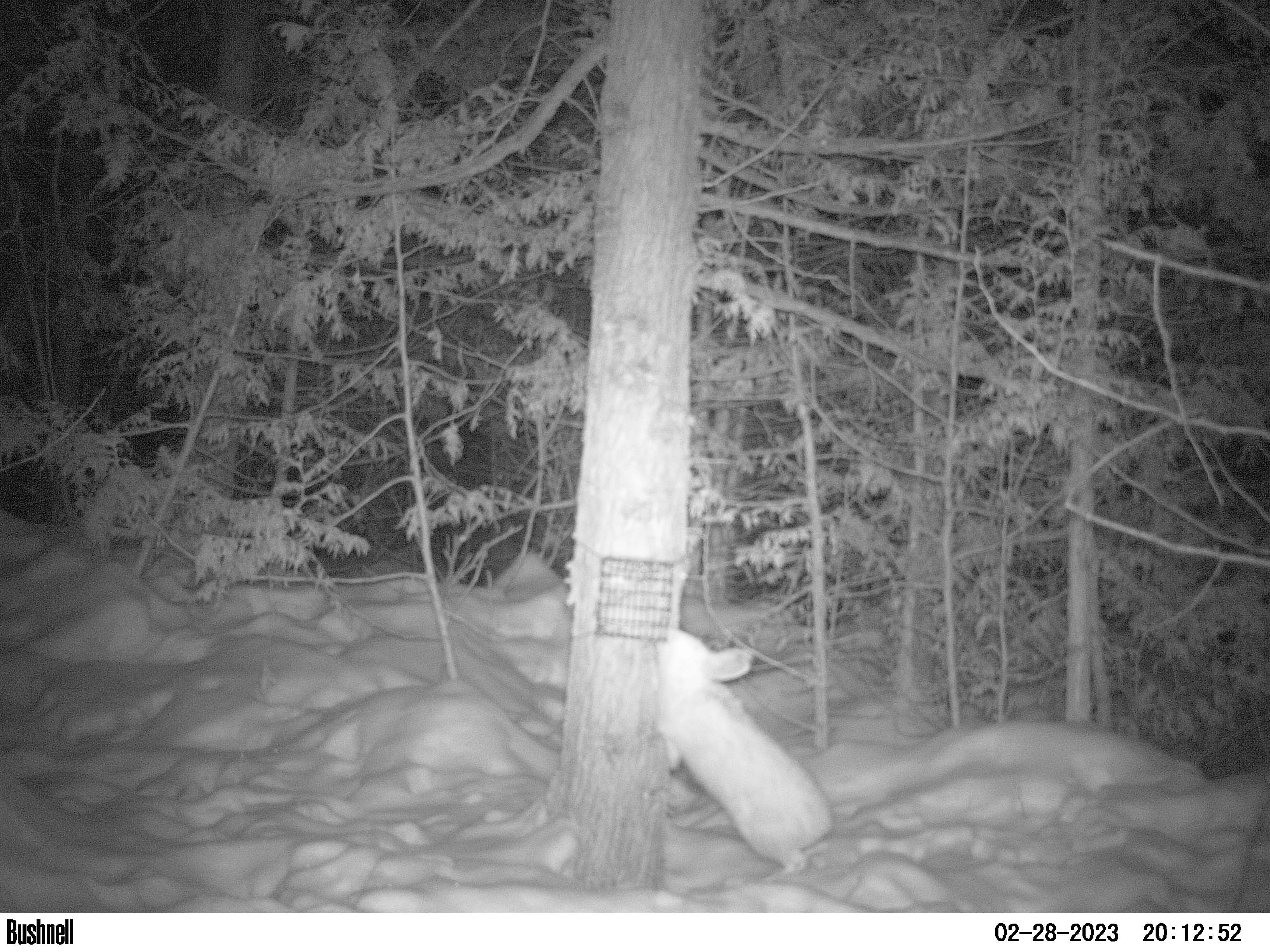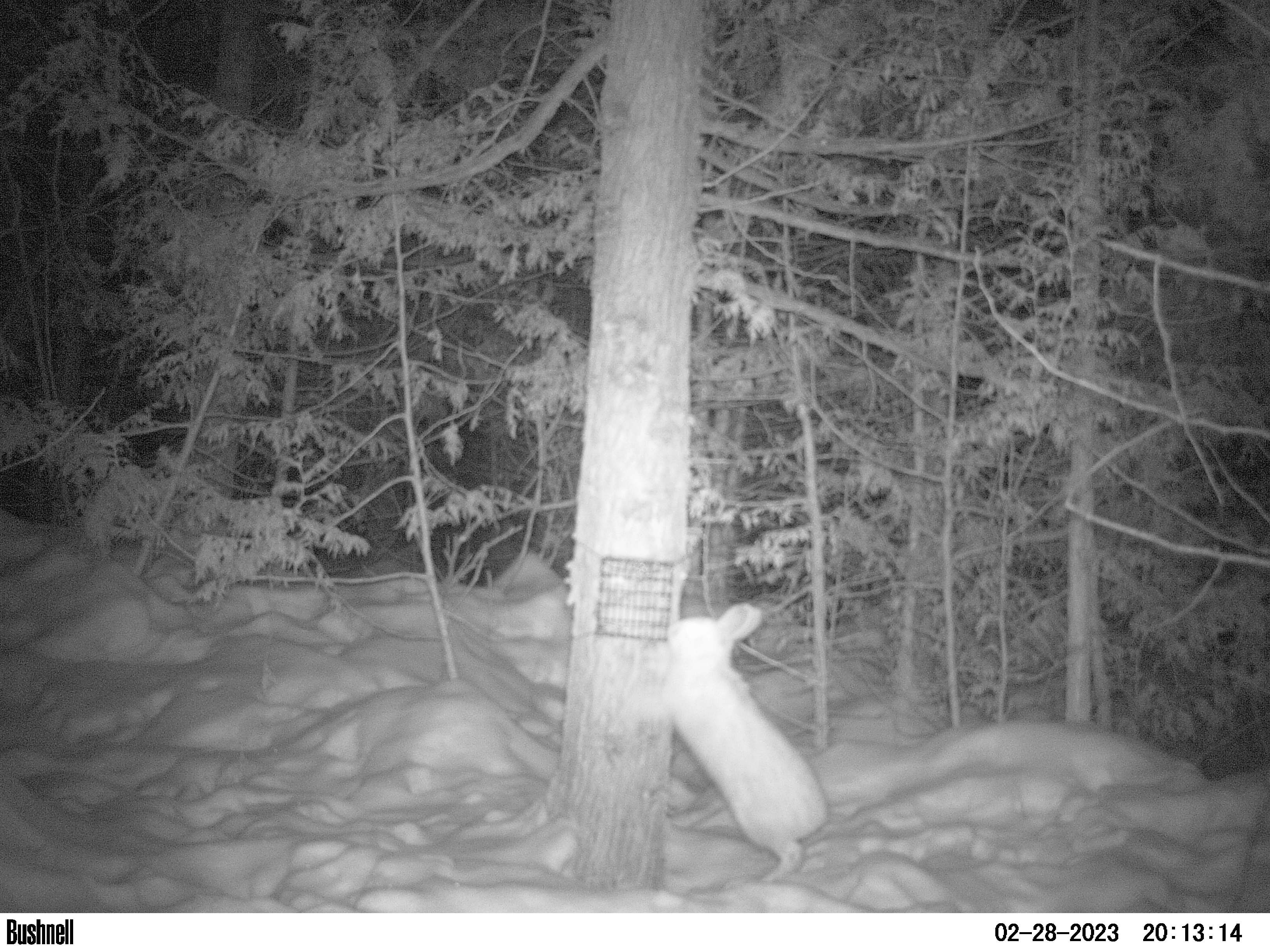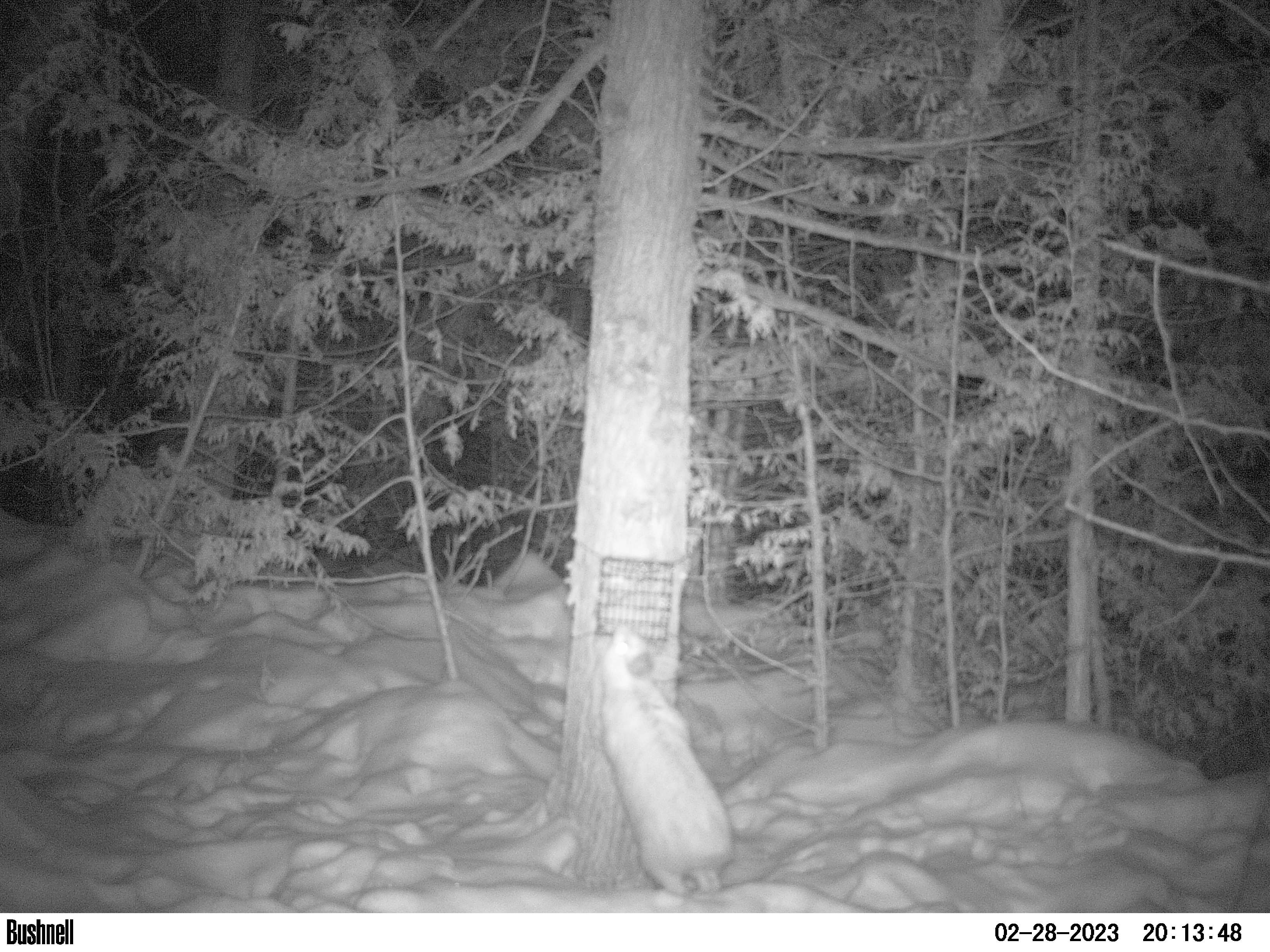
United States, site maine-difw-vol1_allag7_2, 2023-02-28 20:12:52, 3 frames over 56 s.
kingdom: Animalia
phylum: Chordata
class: Mammalia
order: Lagomorpha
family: Leporidae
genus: Lepus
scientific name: Lepus americanus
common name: snowshoe hare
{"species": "snowshoe hare (Lepus americanus)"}